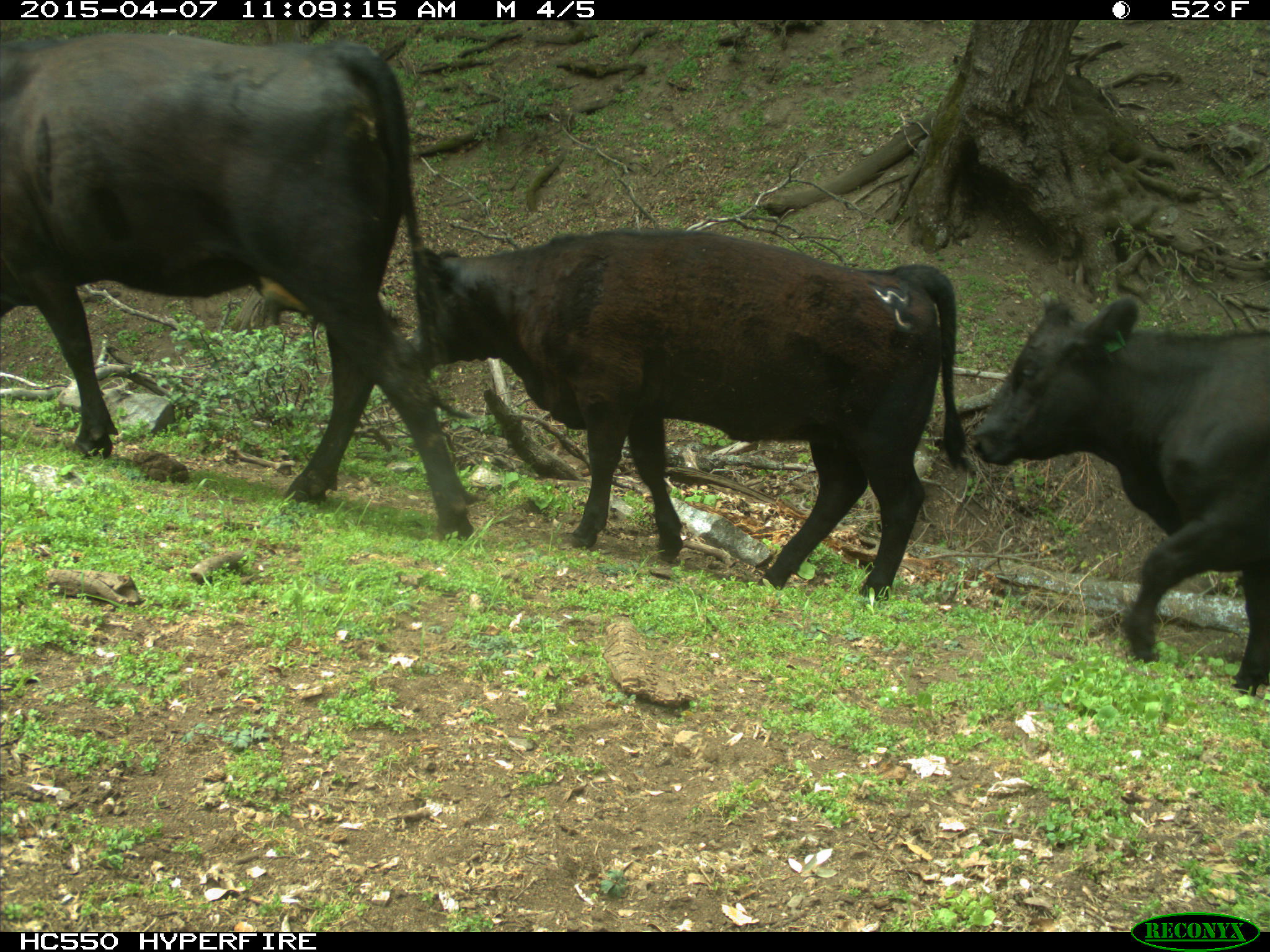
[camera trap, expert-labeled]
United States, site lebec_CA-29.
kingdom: Animalia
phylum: Chordata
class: Mammalia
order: Artiodactyla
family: Bovidae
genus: Bos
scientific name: Bos taurus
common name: domestic cow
Bos taurus (domestic cow).